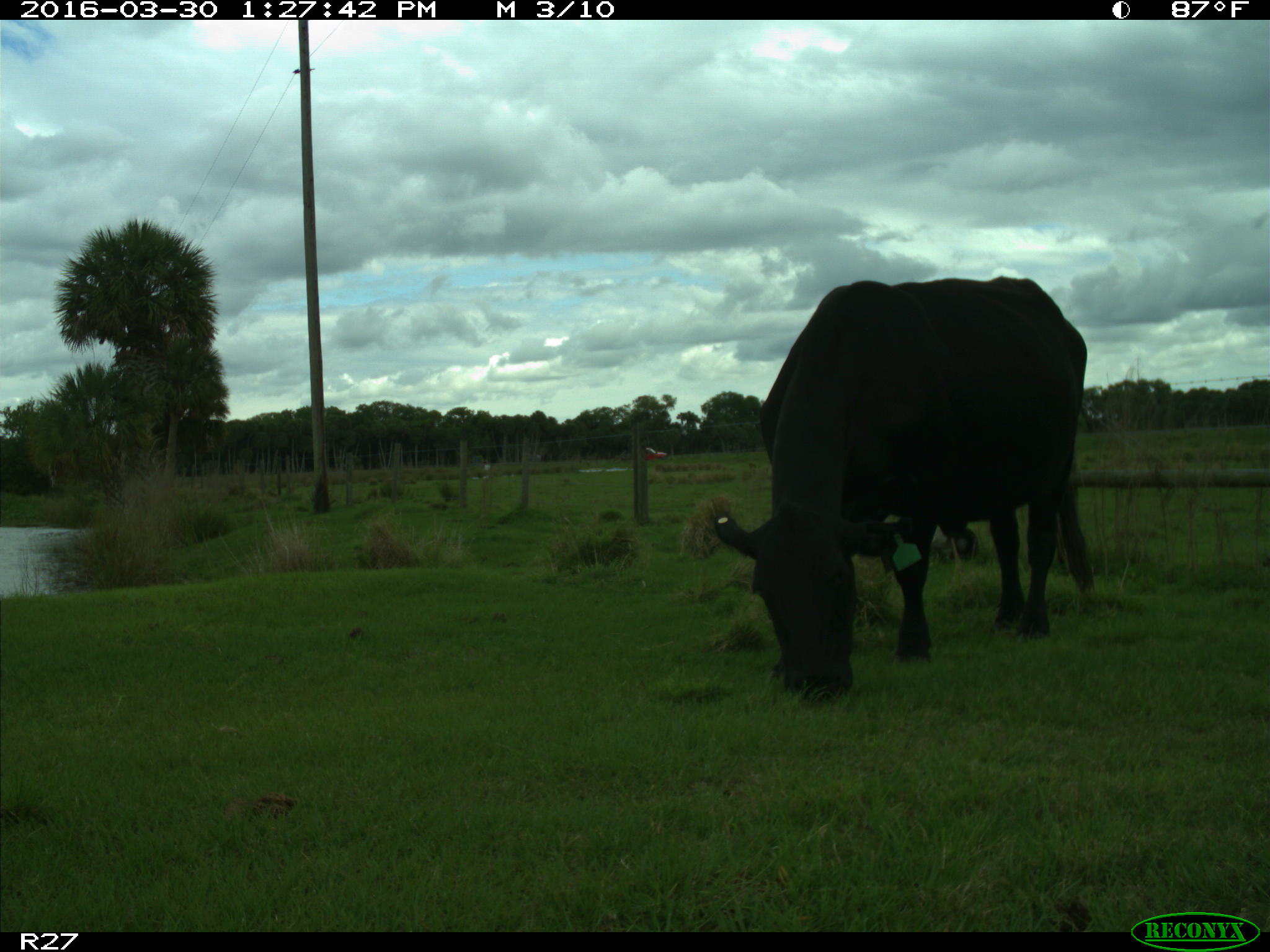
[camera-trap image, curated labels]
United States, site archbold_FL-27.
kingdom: Animalia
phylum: Chordata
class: Mammalia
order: Artiodactyla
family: Bovidae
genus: Bos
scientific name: Bos taurus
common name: domestic cow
Bos taurus (domestic cow).